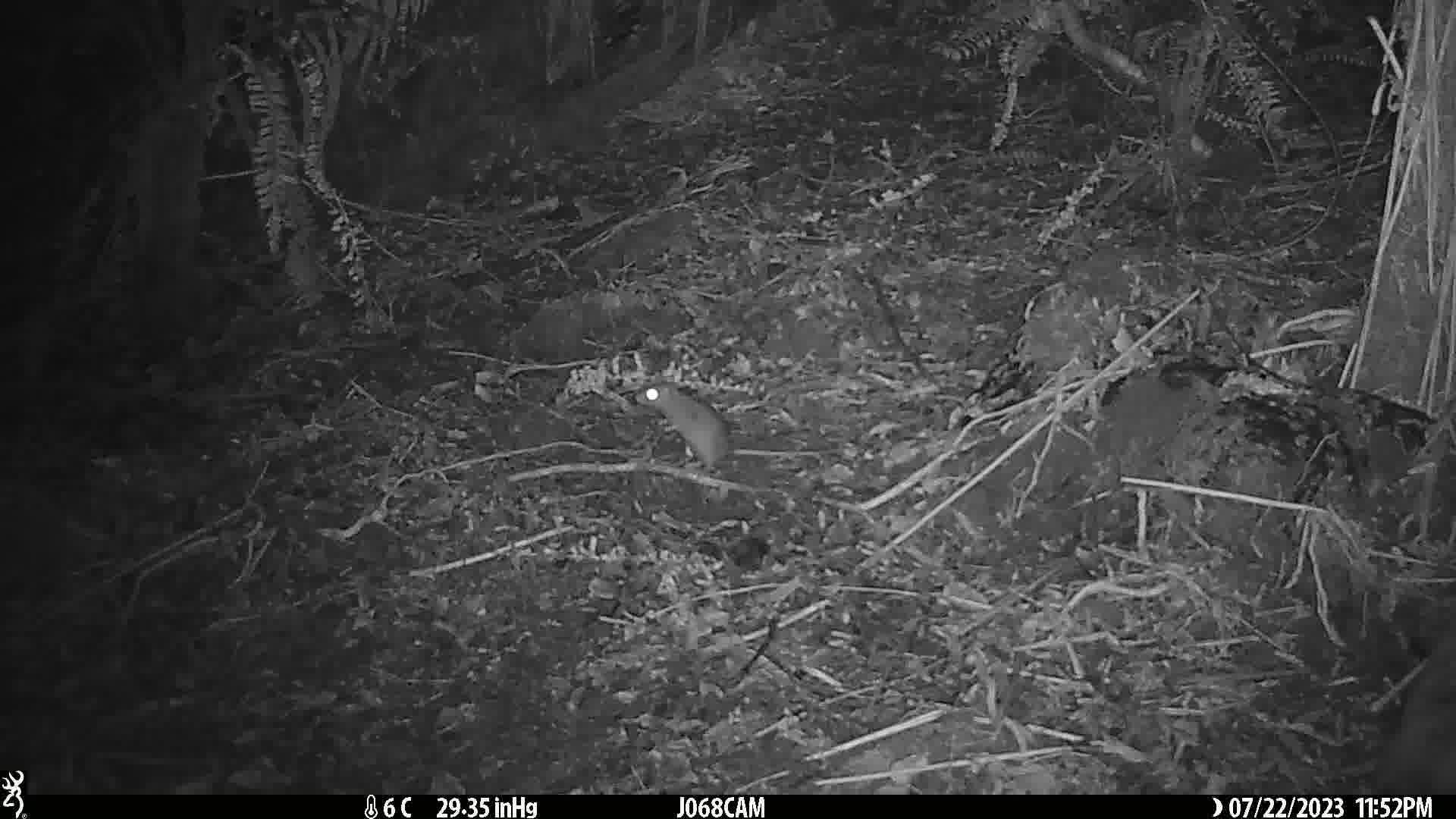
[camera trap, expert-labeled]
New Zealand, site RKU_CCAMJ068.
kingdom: Animalia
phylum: Chordata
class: Mammalia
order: Rodentia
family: Muridae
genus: Rattus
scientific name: Rattus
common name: rat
Rat (Rattus).